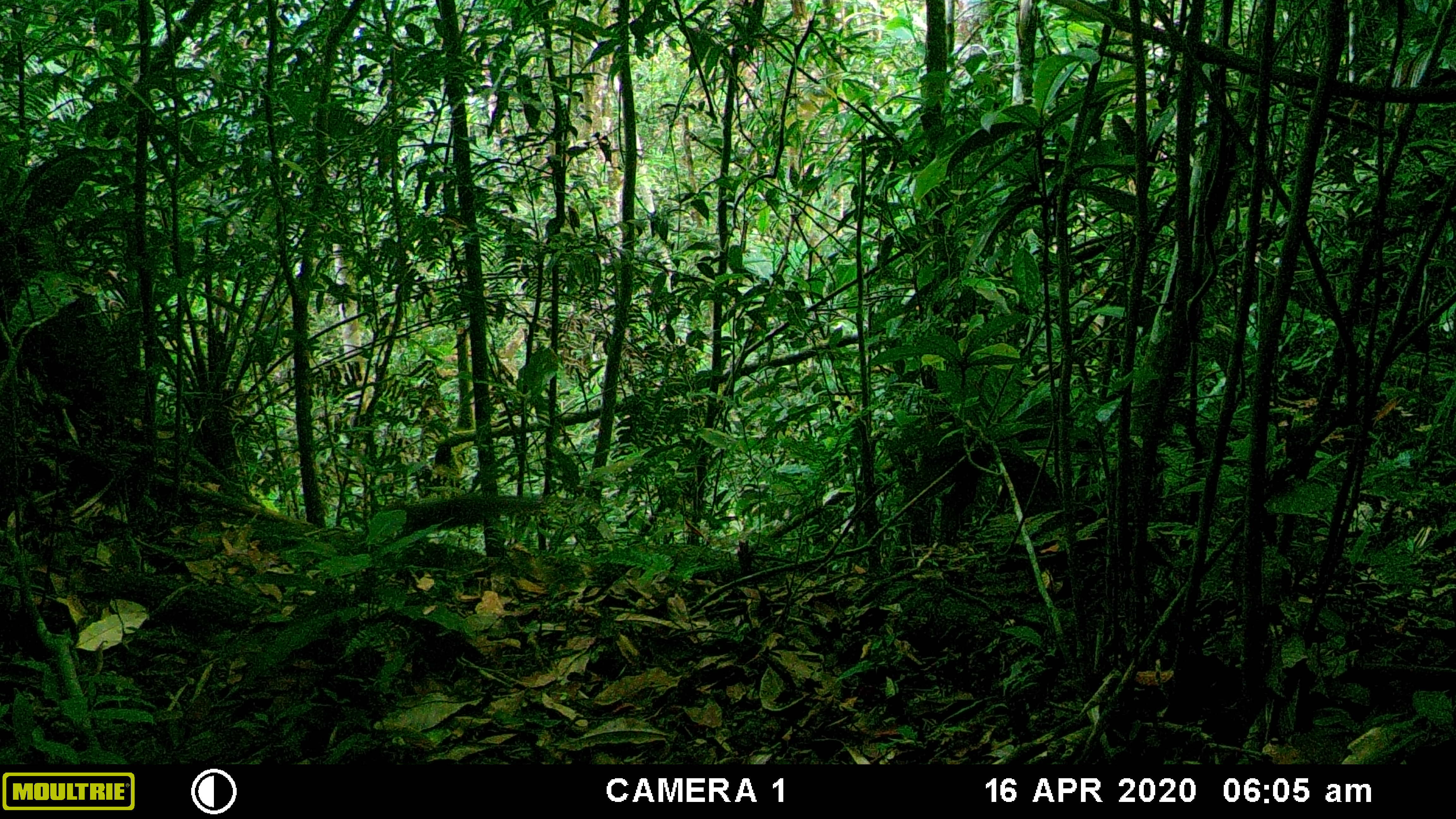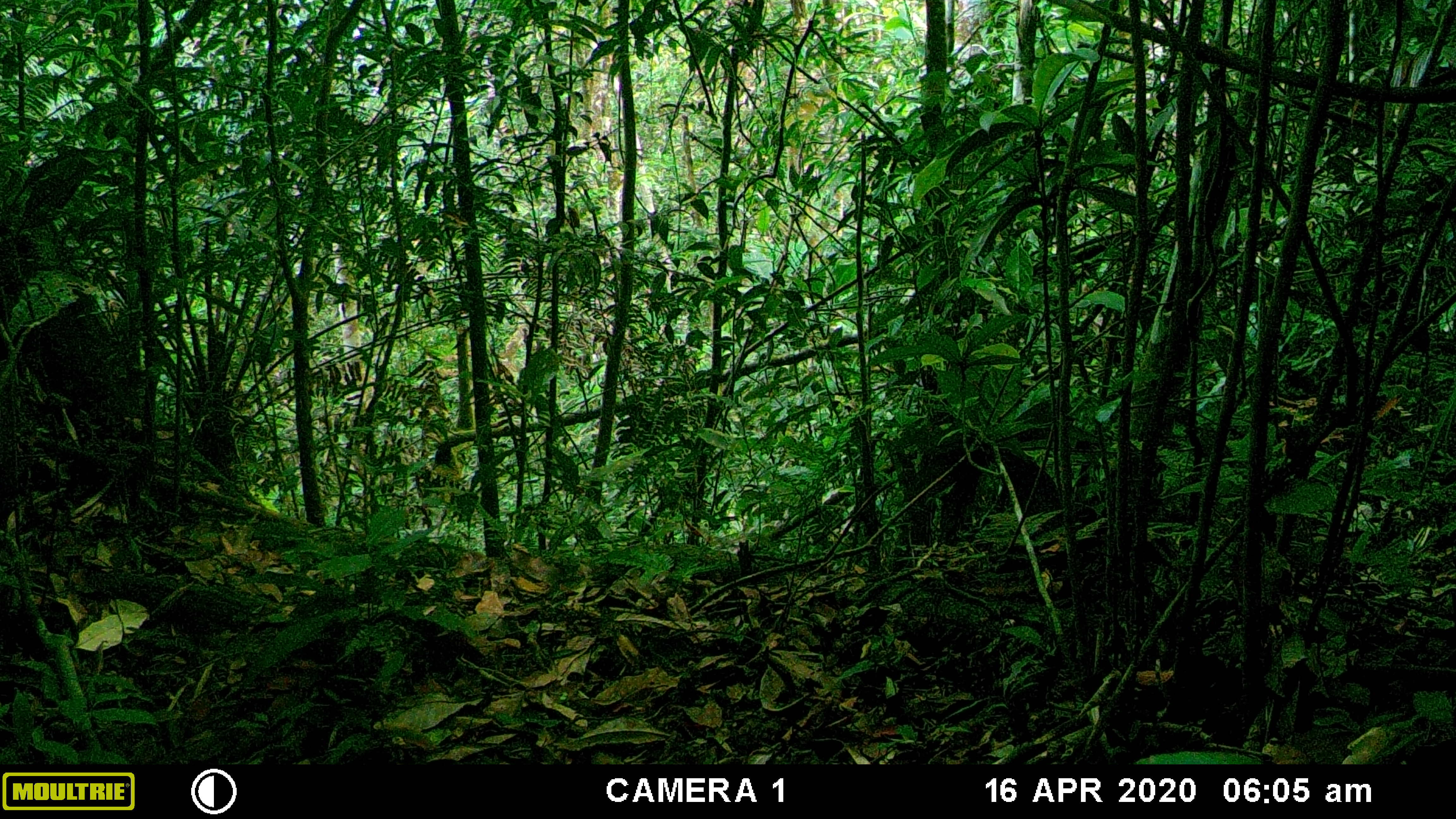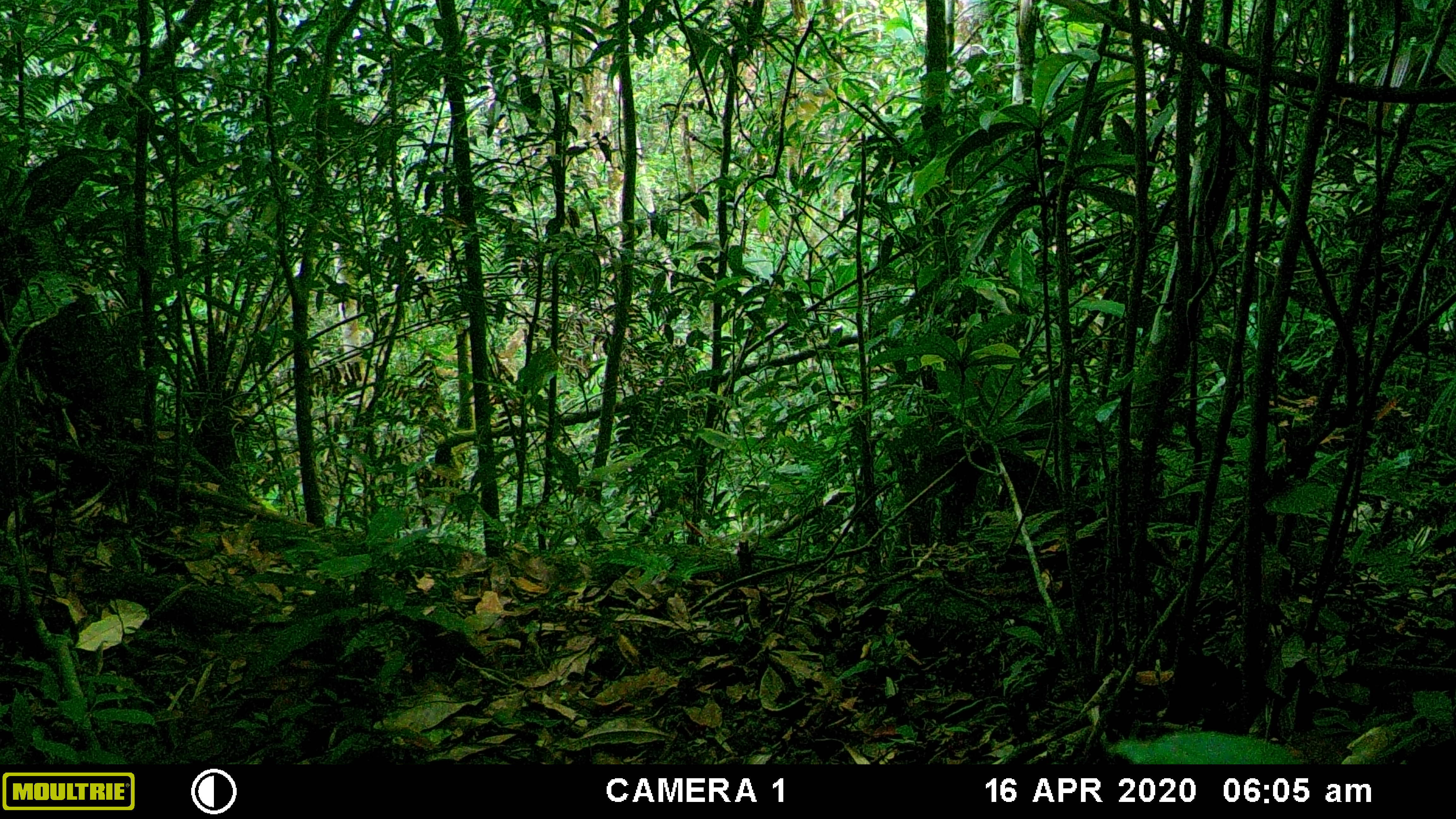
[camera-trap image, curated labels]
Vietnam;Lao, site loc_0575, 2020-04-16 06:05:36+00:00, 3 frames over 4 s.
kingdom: Animalia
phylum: Chordata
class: Mammalia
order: Rodentia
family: Sciuridae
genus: Sciurus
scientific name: Sciurus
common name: squirrel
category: unidentified squirrel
Unidentified squirrel (squirrel) (Sciurus). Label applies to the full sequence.